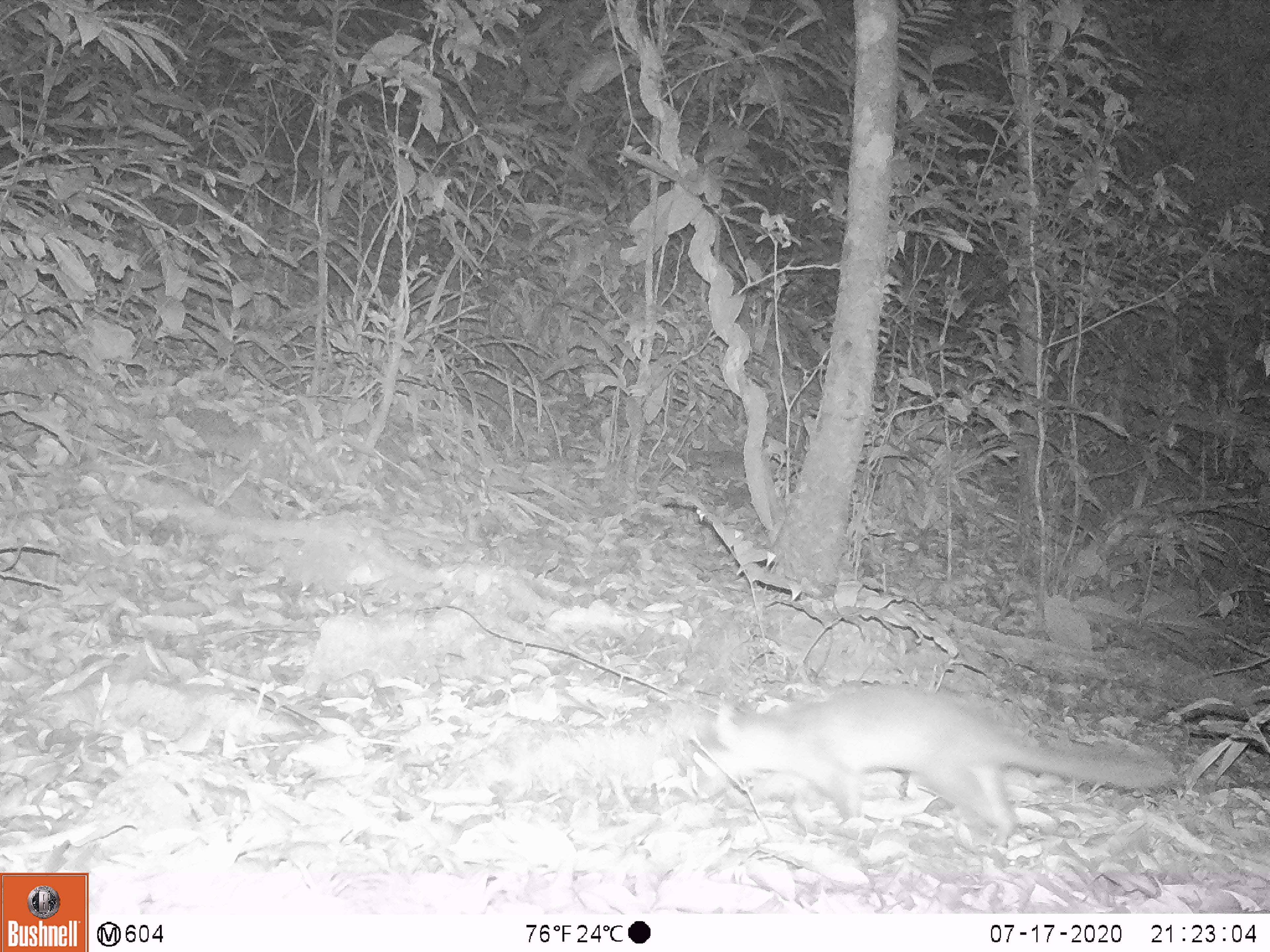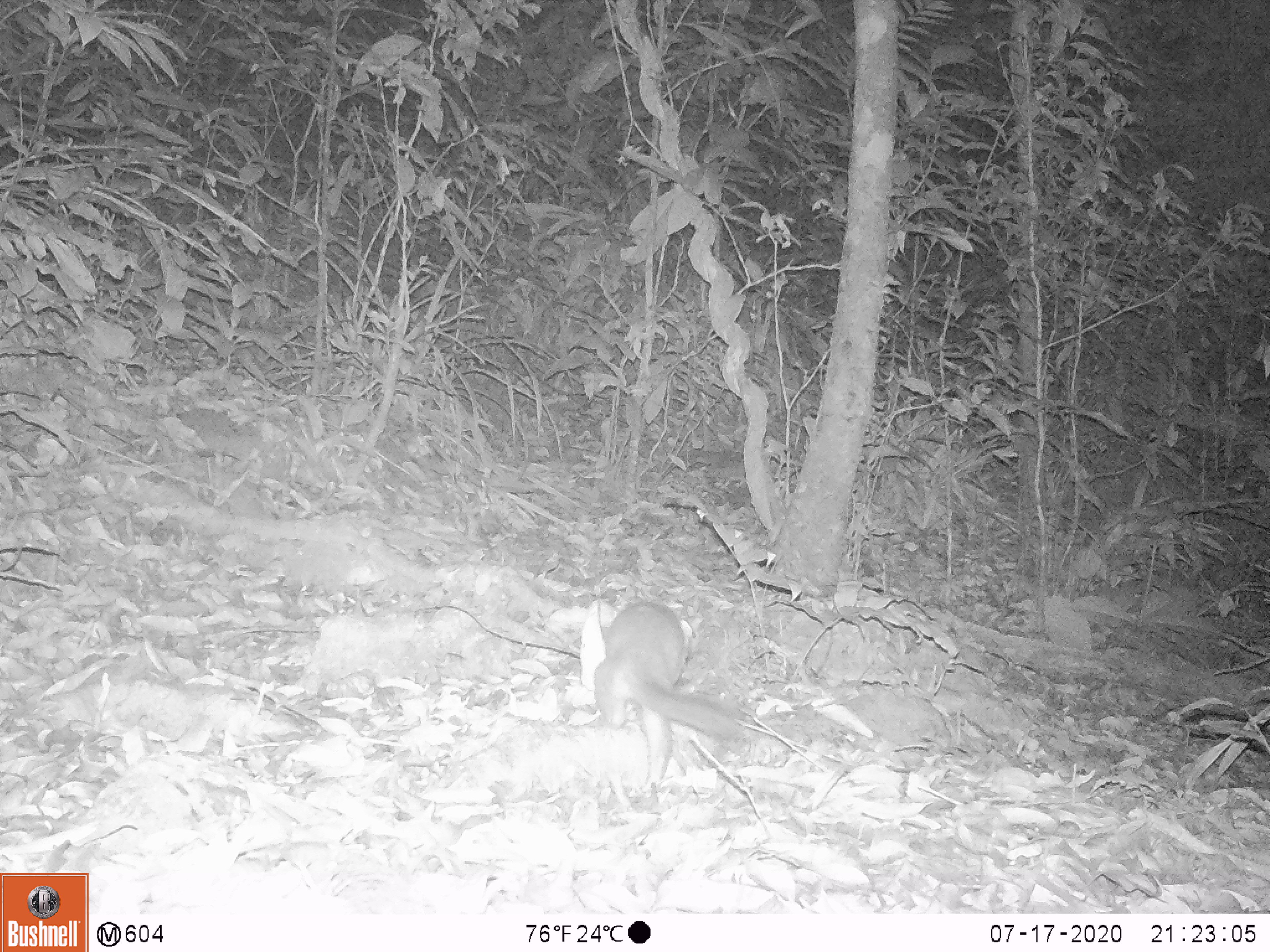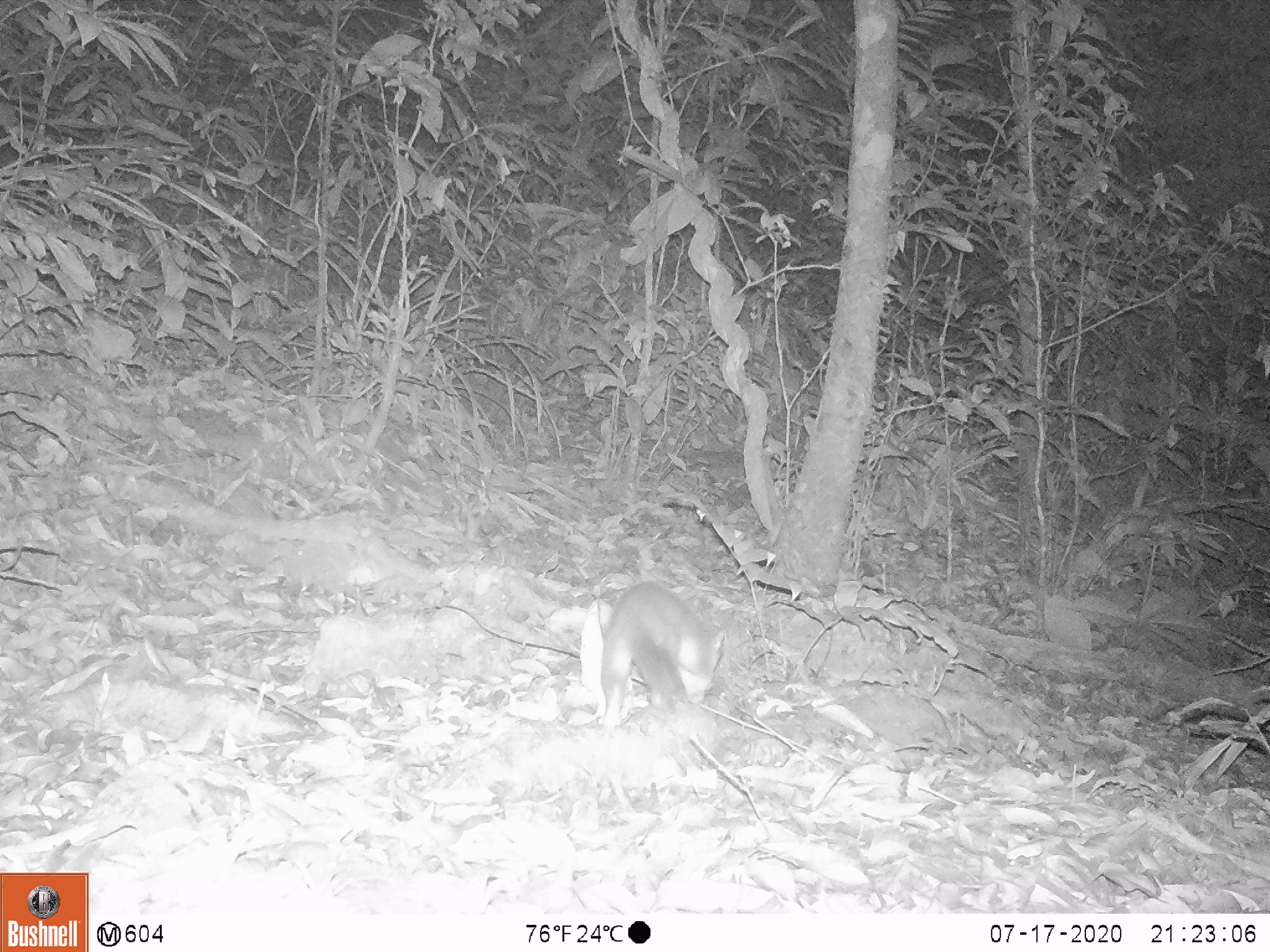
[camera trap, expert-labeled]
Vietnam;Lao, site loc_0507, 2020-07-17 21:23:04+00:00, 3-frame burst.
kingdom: Animalia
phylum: Chordata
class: Mammalia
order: Carnivora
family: Mustelidae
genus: Melogale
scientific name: Melogale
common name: ferret badger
Ferret badger (Melogale). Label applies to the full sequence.